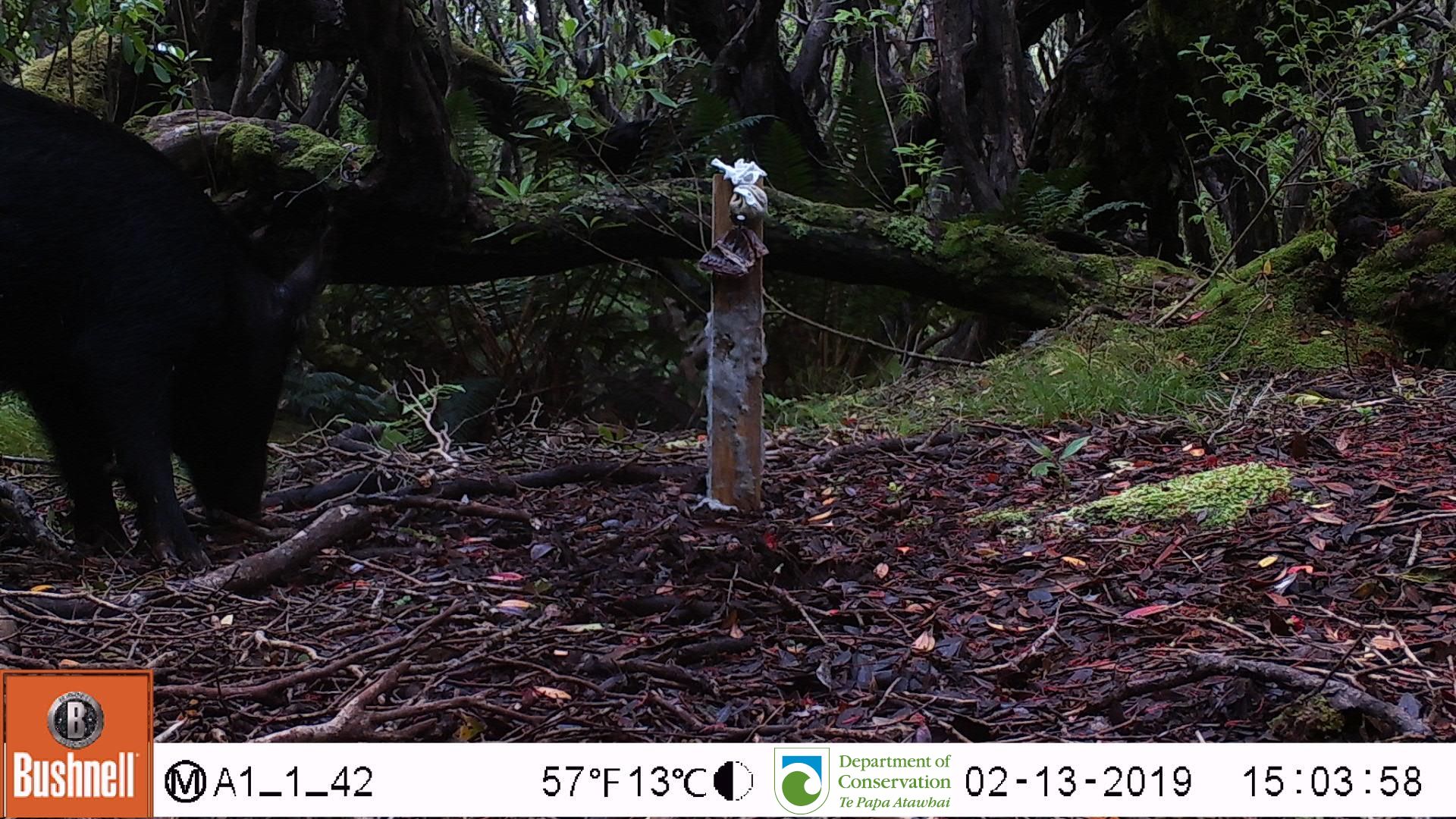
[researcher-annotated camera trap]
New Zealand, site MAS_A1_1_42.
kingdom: Animalia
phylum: Chordata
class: Mammalia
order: Artiodactyla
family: Suidae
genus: Sus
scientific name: Sus scrofa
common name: pig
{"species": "pig (Sus scrofa)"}